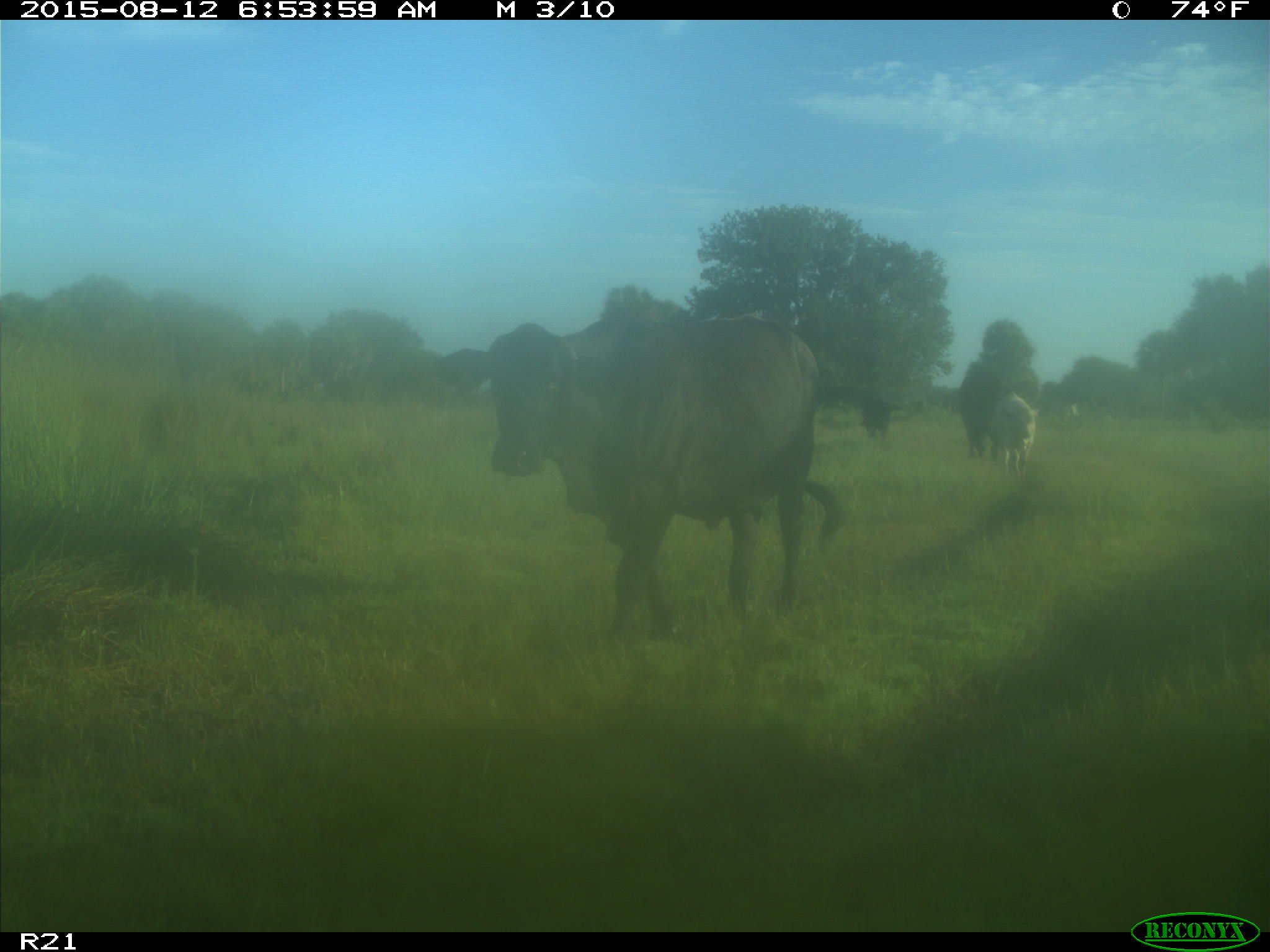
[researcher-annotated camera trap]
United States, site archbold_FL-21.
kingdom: Animalia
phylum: Chordata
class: Mammalia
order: Artiodactyla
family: Bovidae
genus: Bos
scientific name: Bos taurus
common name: domestic cow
Bos taurus (domestic cow).